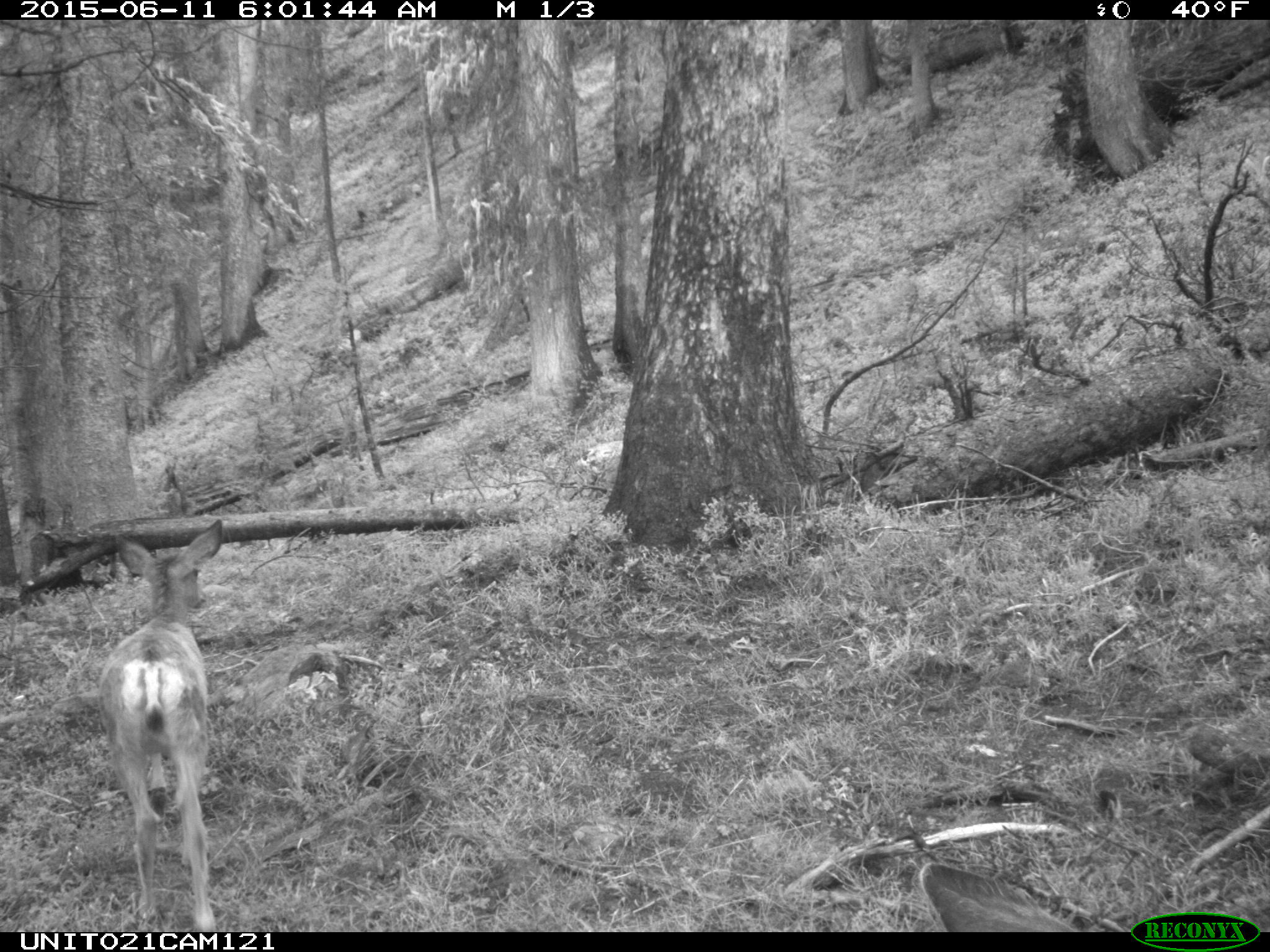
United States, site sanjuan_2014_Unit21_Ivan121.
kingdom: Animalia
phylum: Chordata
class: Mammalia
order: Artiodactyla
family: Cervidae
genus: Odocoileus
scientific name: Odocoileus hemionus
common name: mule deer